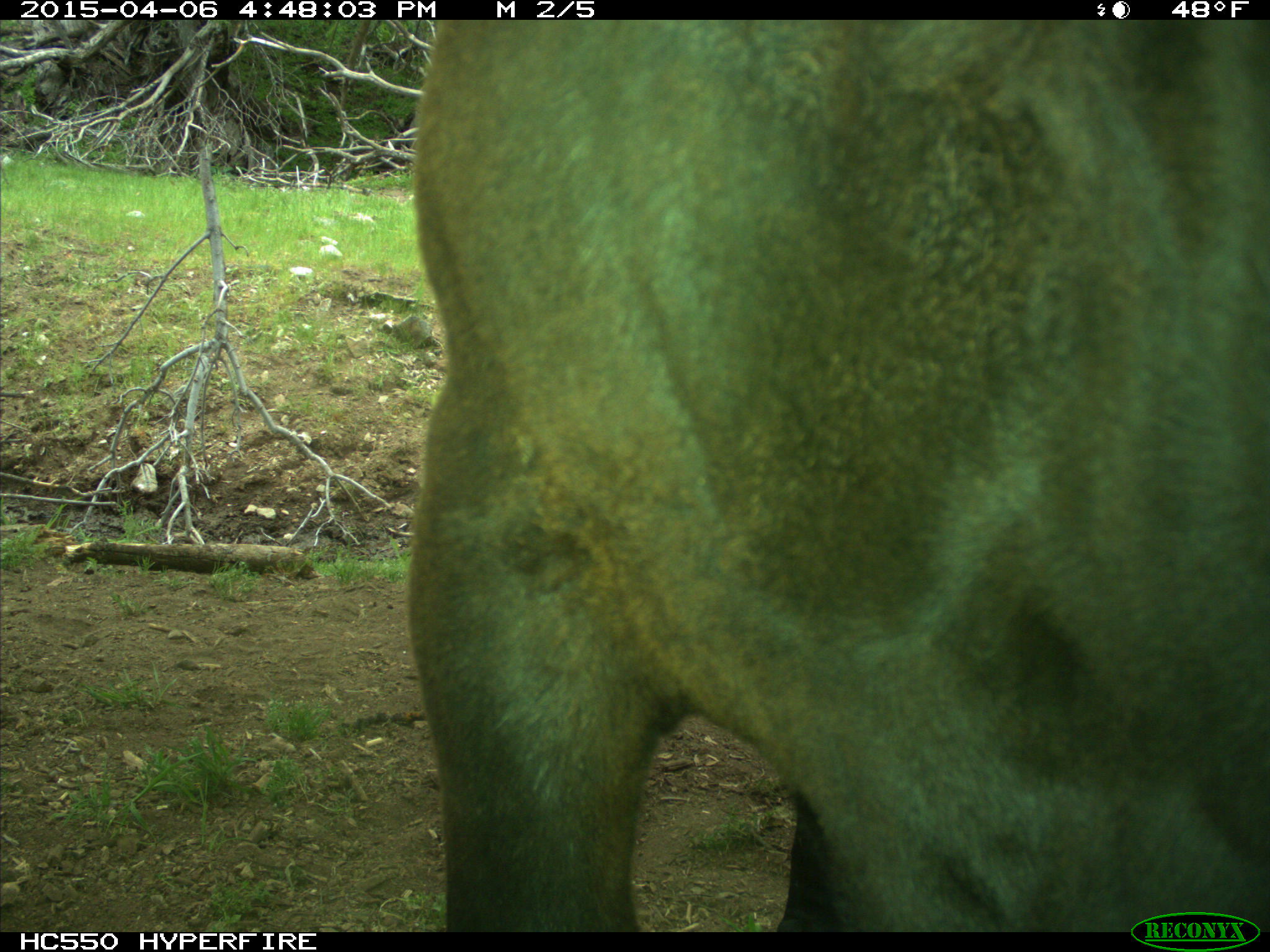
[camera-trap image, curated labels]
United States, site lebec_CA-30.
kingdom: Animalia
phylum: Chordata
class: Mammalia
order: Artiodactyla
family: Bovidae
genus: Bos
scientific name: Bos taurus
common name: domestic cow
Bos taurus (domestic cow).